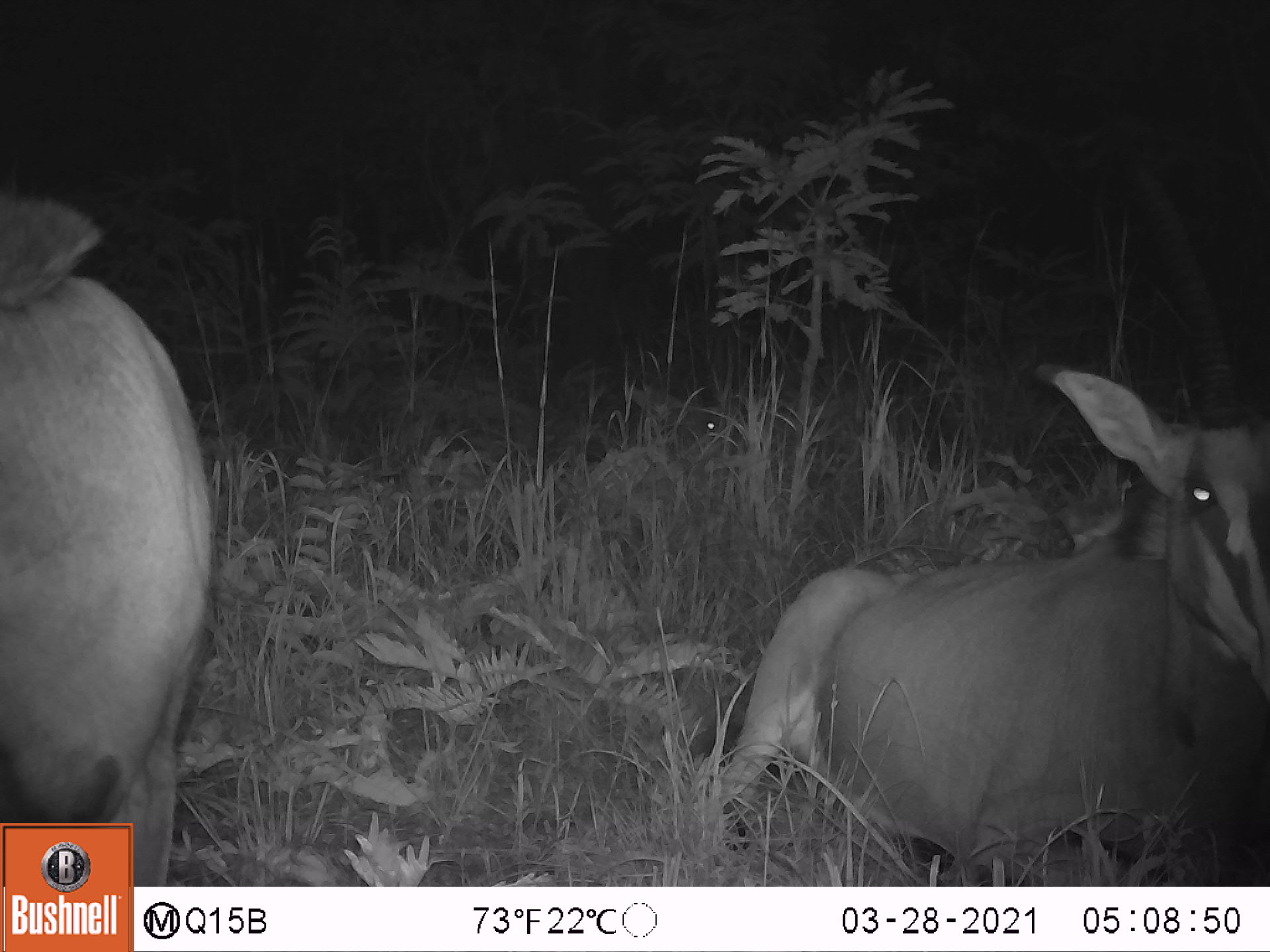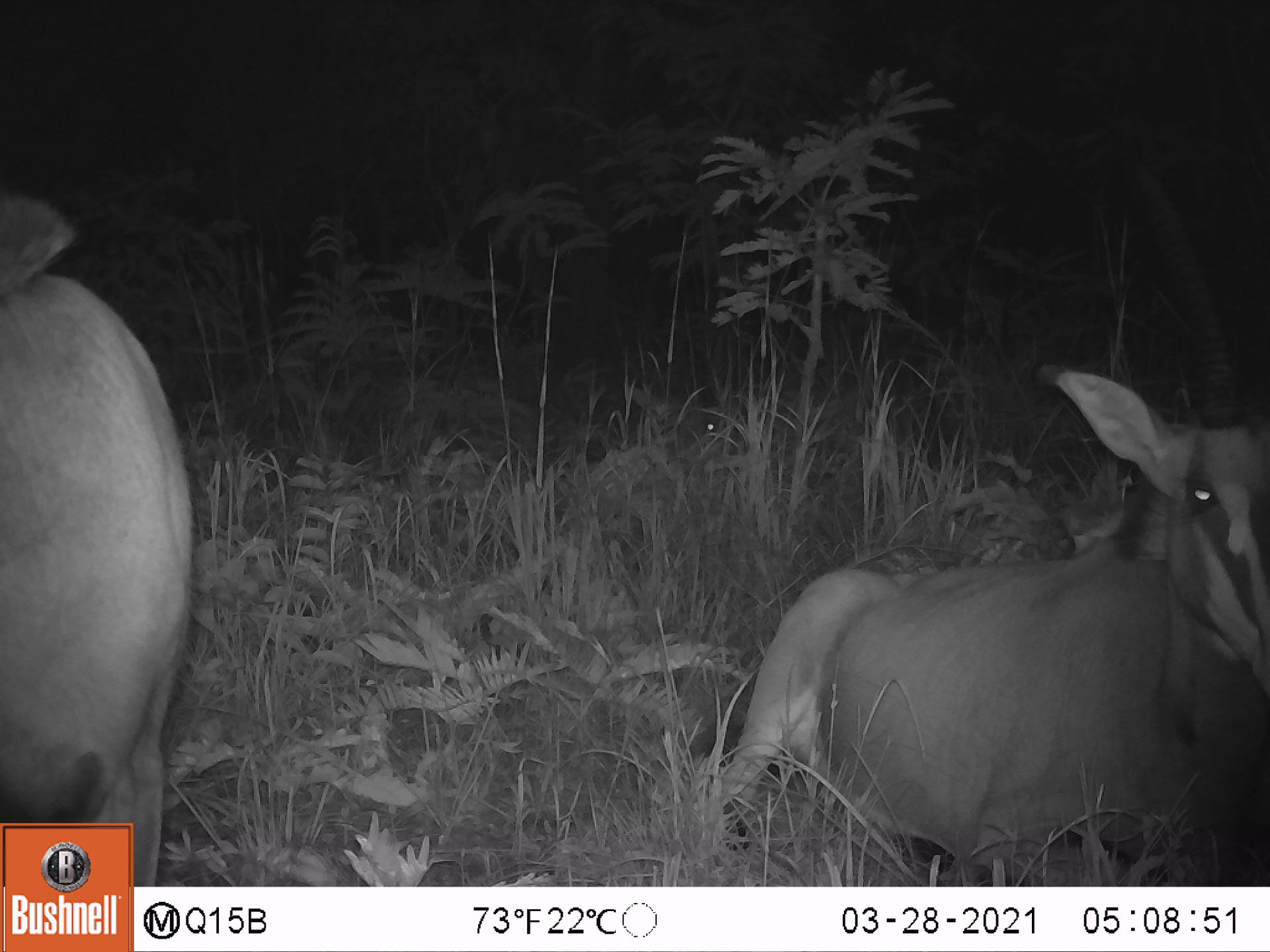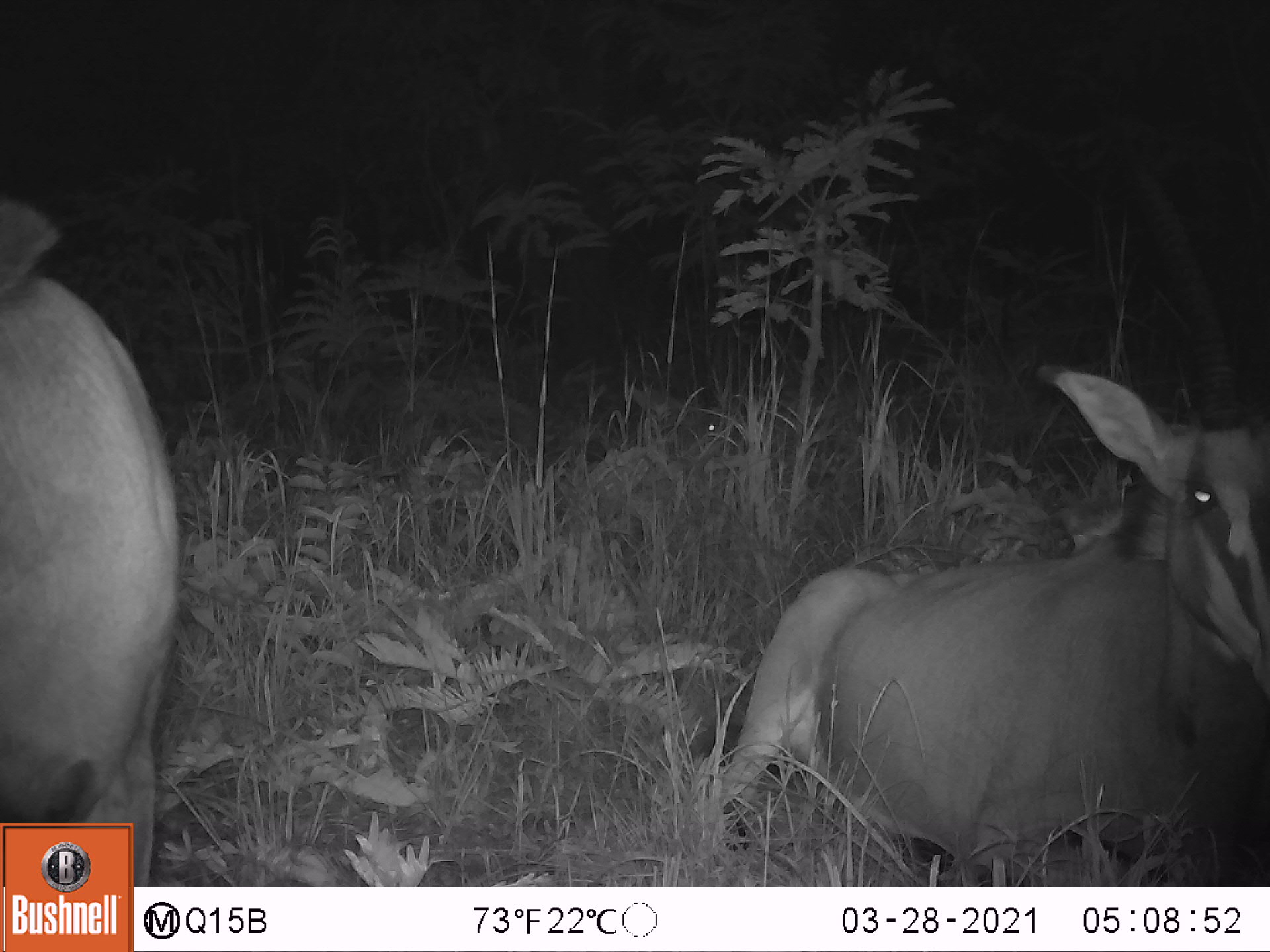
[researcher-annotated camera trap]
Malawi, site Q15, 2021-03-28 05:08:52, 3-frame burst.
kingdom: Animalia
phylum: Chordata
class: Mammalia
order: Artiodactyla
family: Bovidae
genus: Hippotragus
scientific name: Hippotragus niger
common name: sable antelope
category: sable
Sable (sable antelope) (Hippotragus niger), count 4.